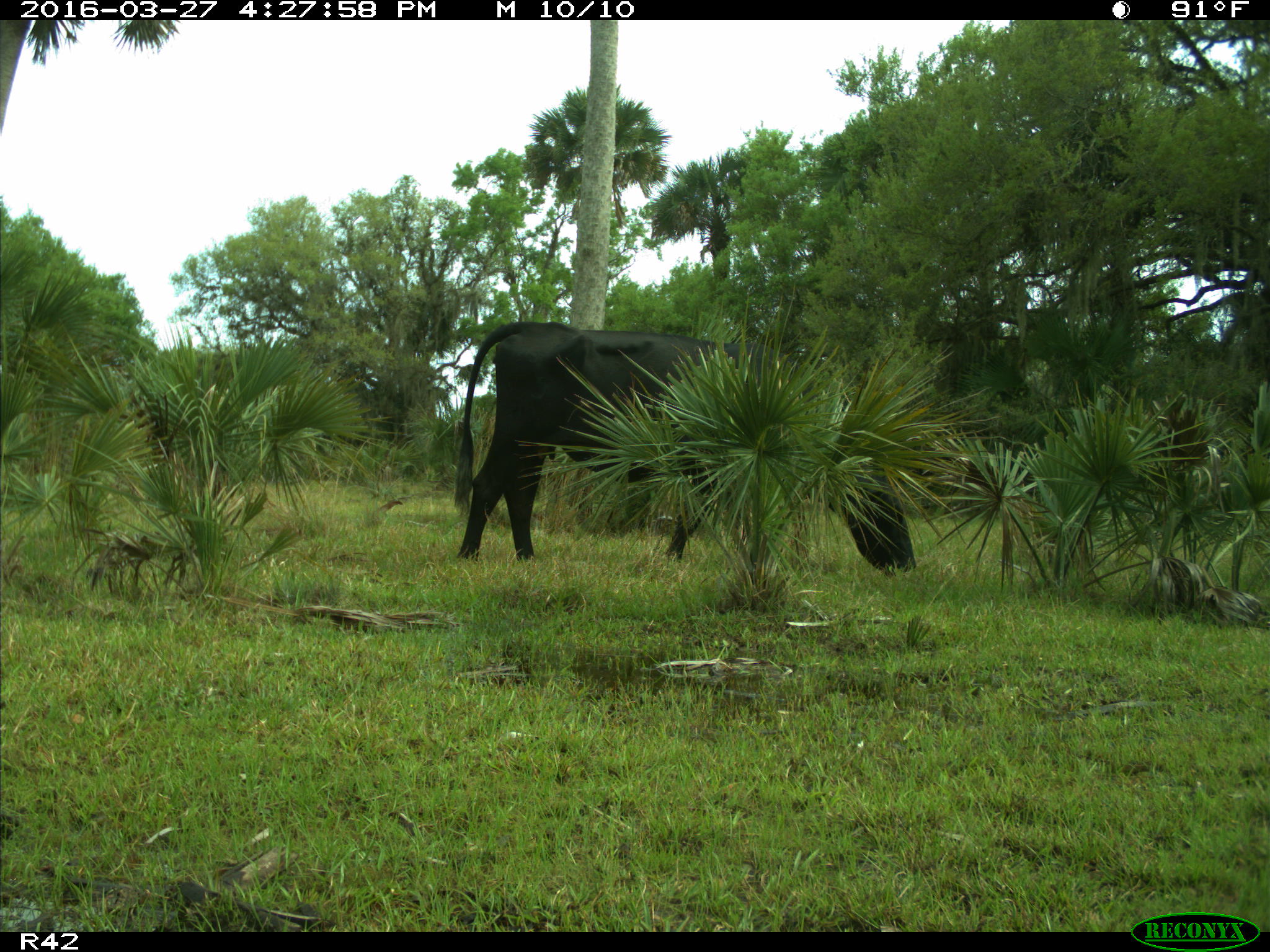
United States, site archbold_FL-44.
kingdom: Animalia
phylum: Chordata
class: Mammalia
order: Artiodactyla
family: Bovidae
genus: Bos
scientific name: Bos taurus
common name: domestic cow